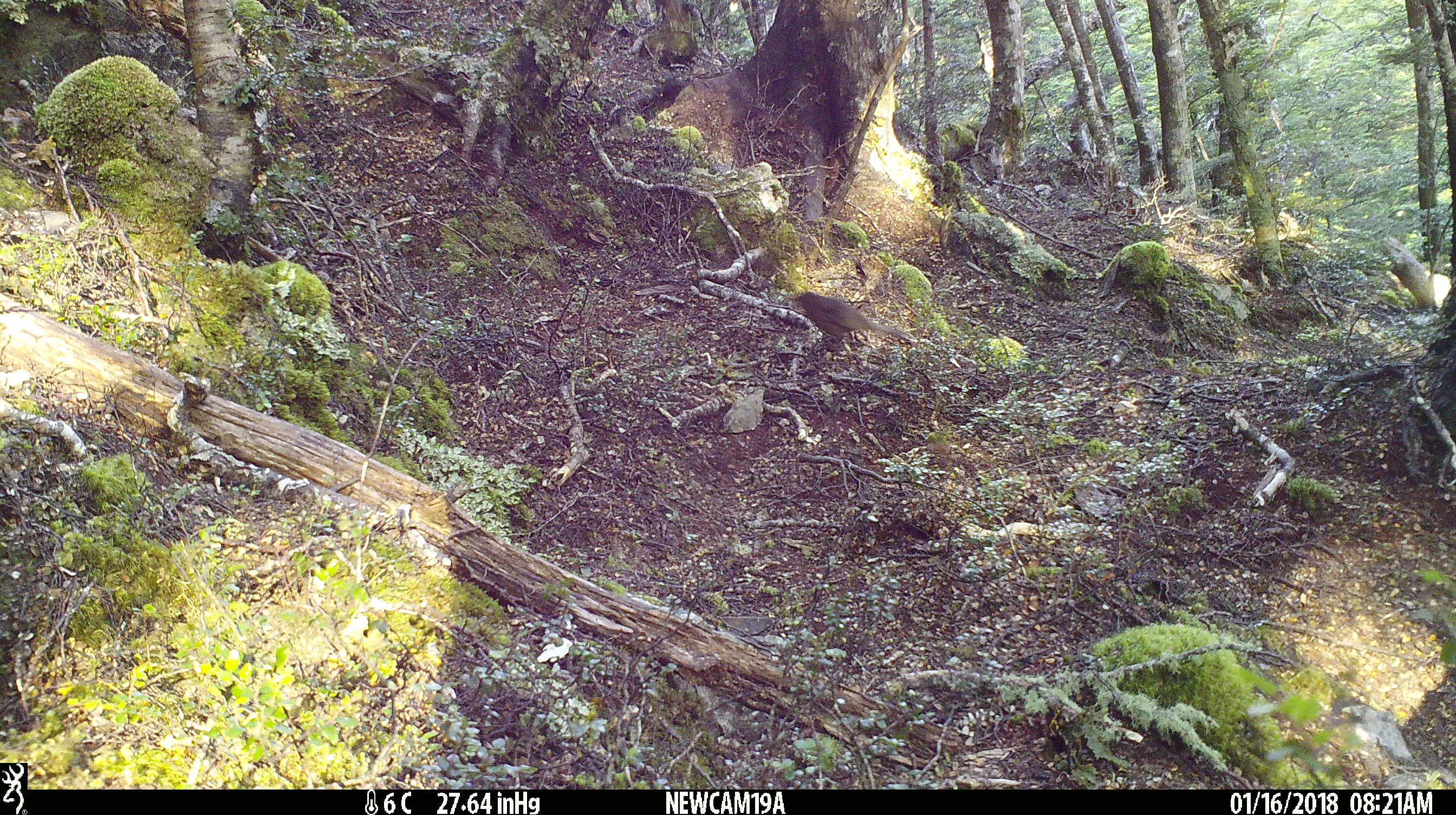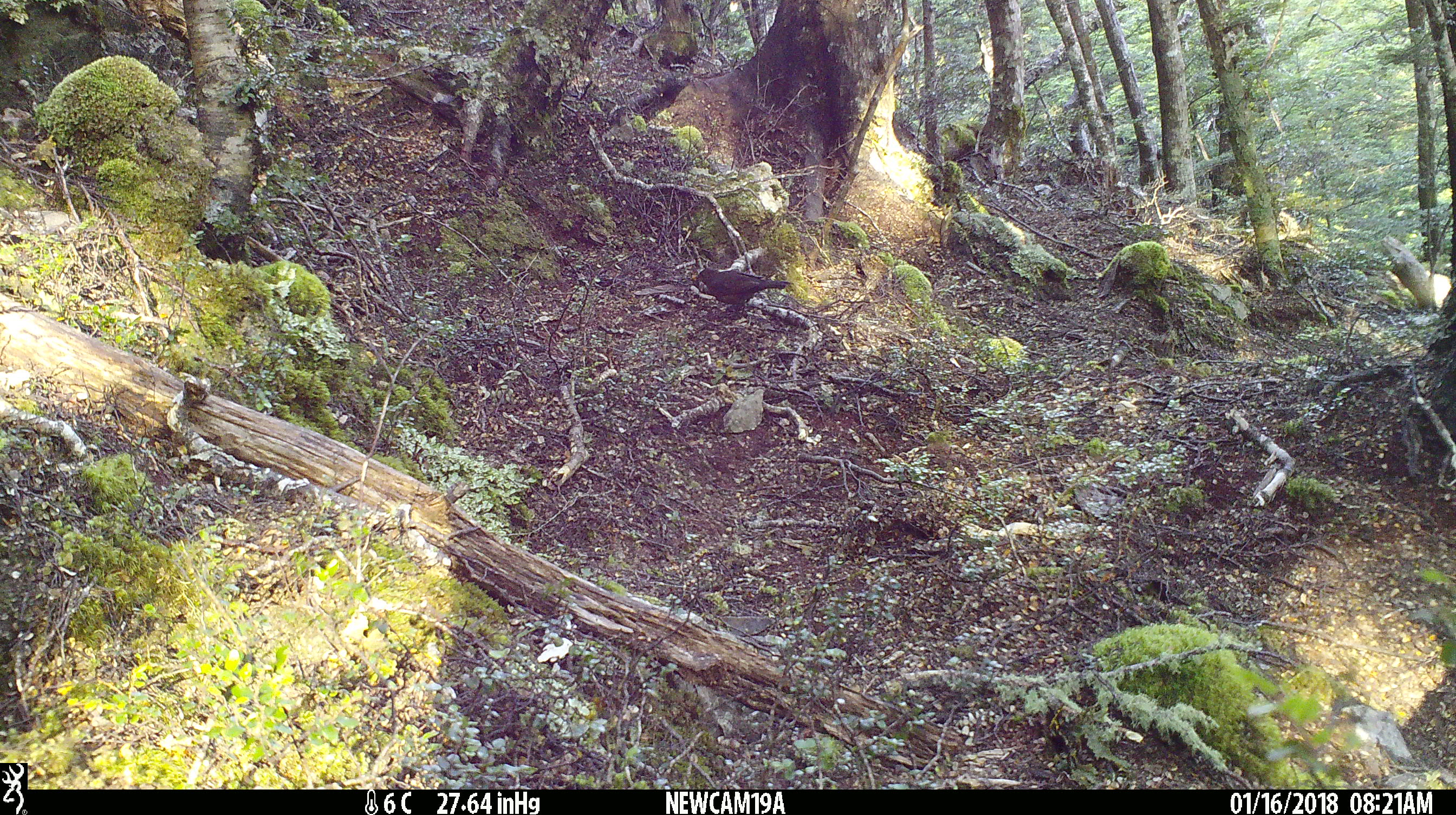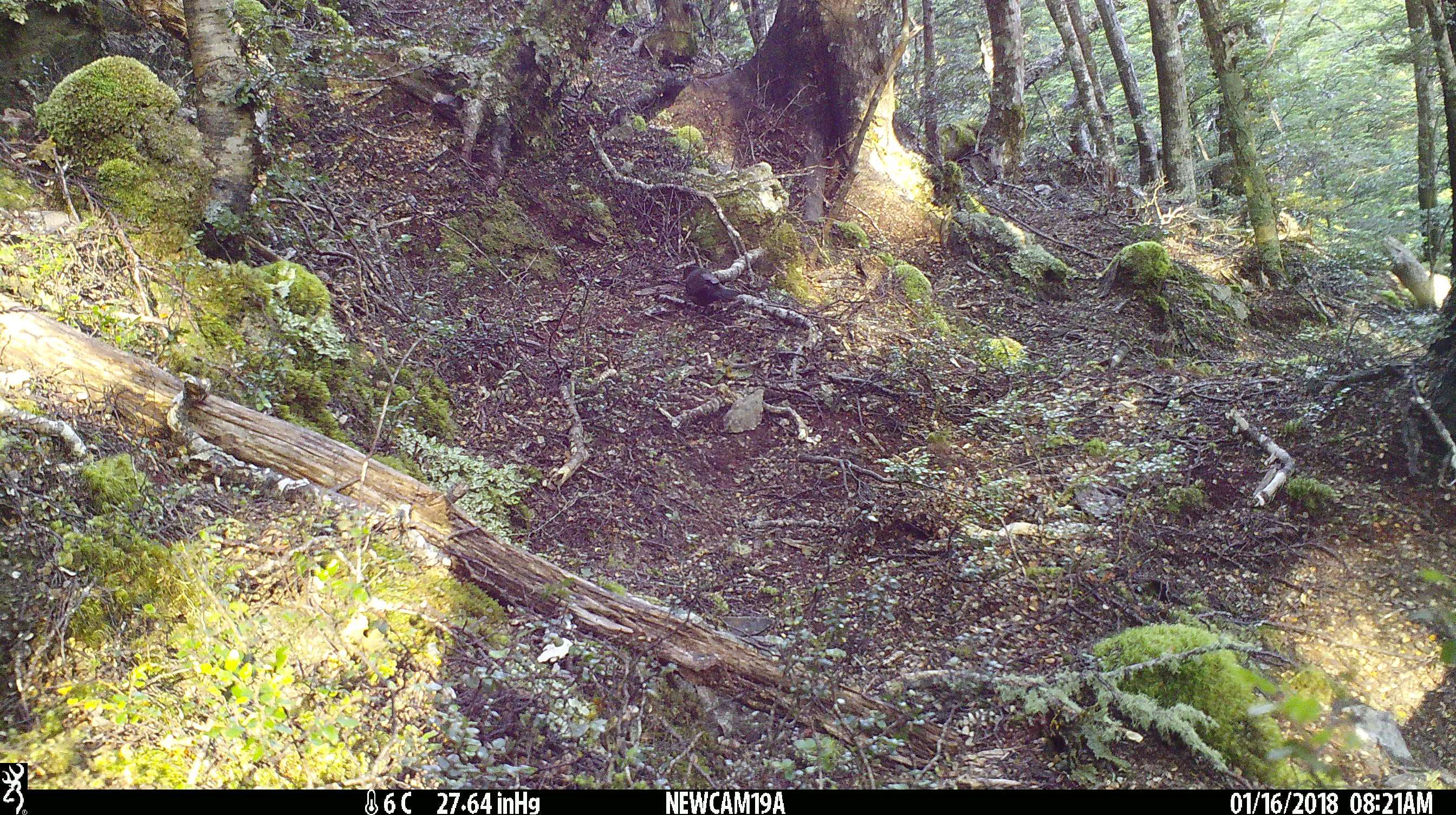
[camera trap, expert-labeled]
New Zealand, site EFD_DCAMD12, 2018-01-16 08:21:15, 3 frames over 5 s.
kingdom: Animalia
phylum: Chordata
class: Aves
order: Passeriformes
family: Turdidae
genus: Turdus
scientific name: Turdus merula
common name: eurasian blackbird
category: blackbird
Blackbird (eurasian blackbird) (Turdus merula).